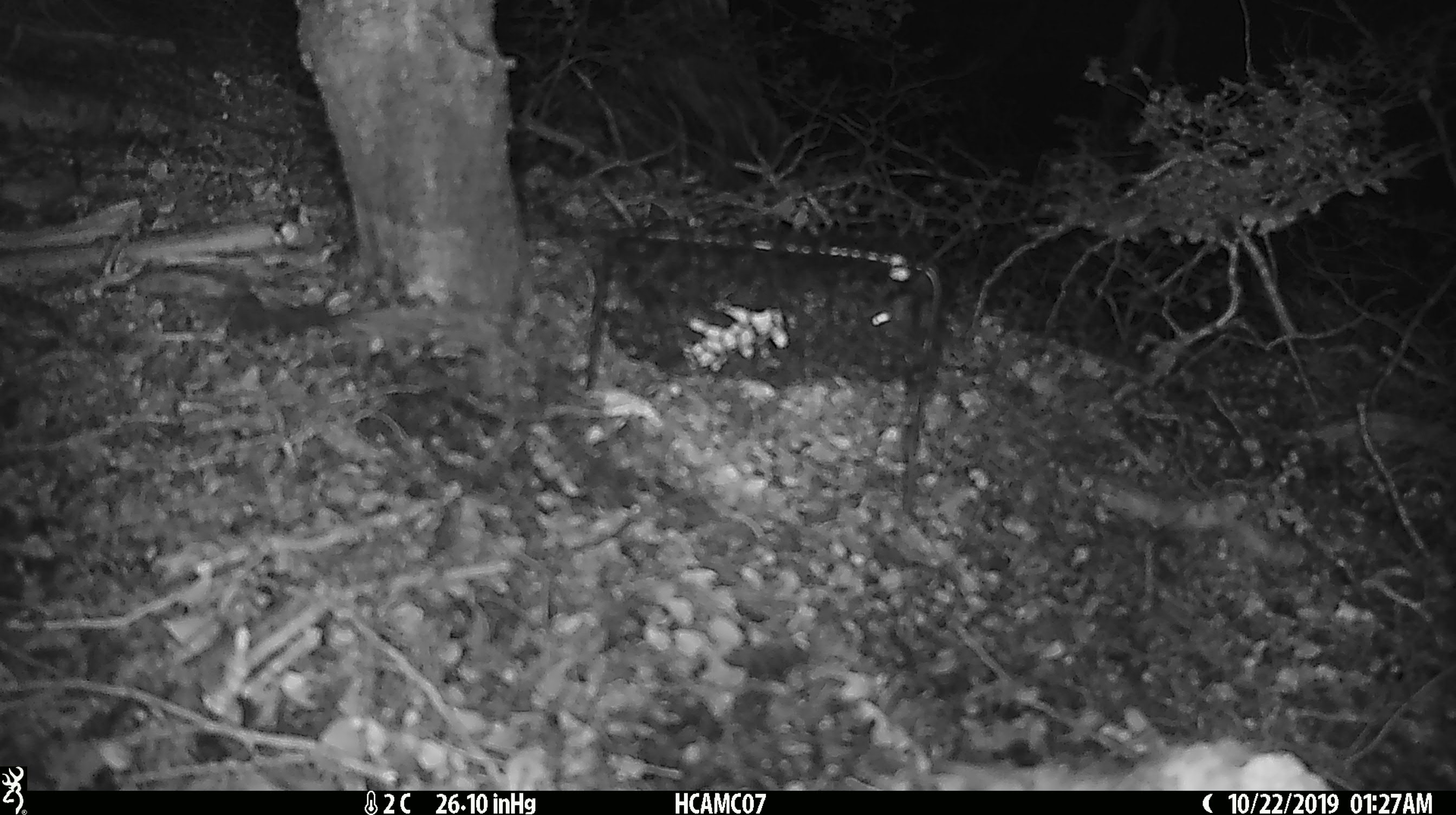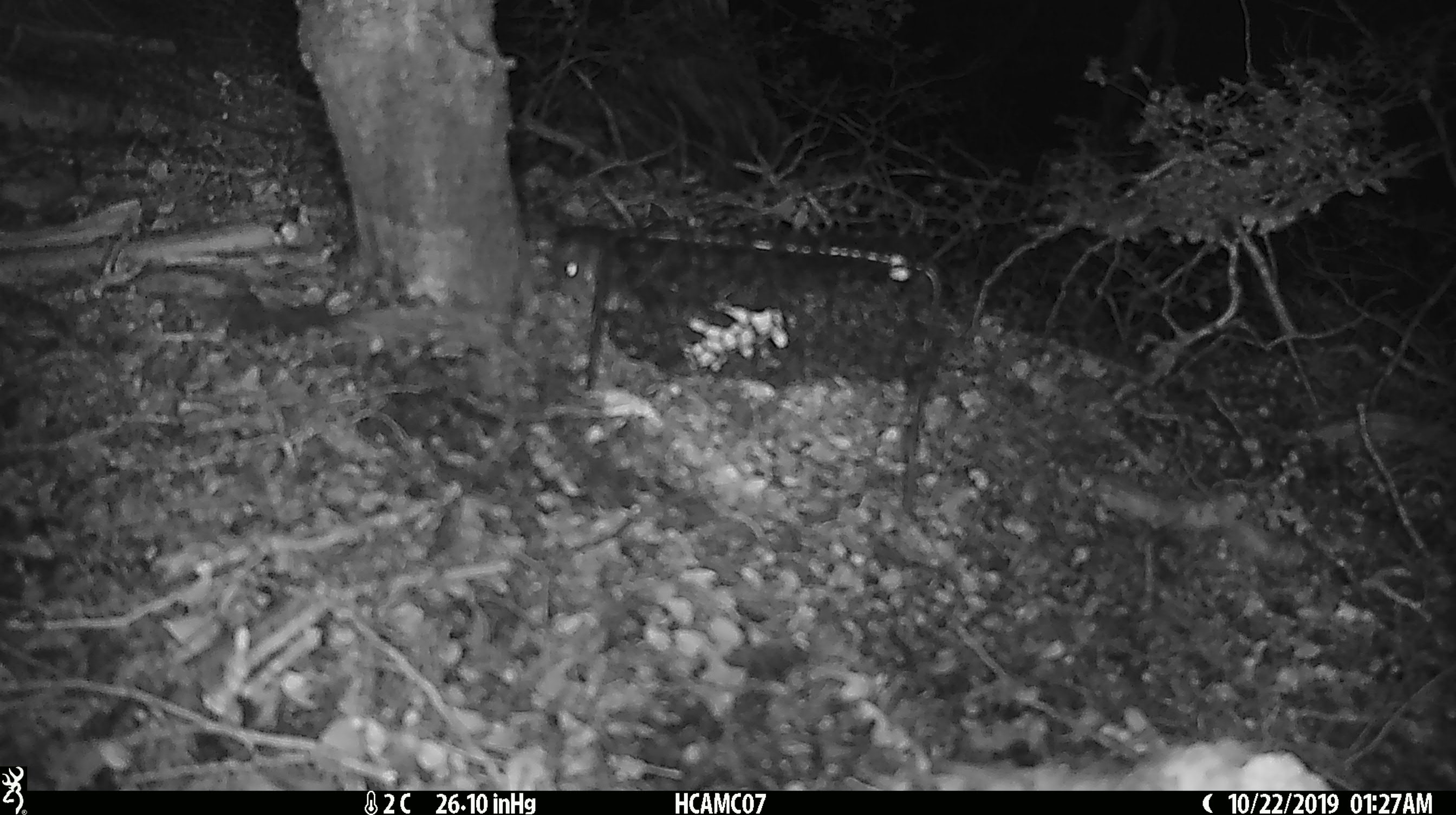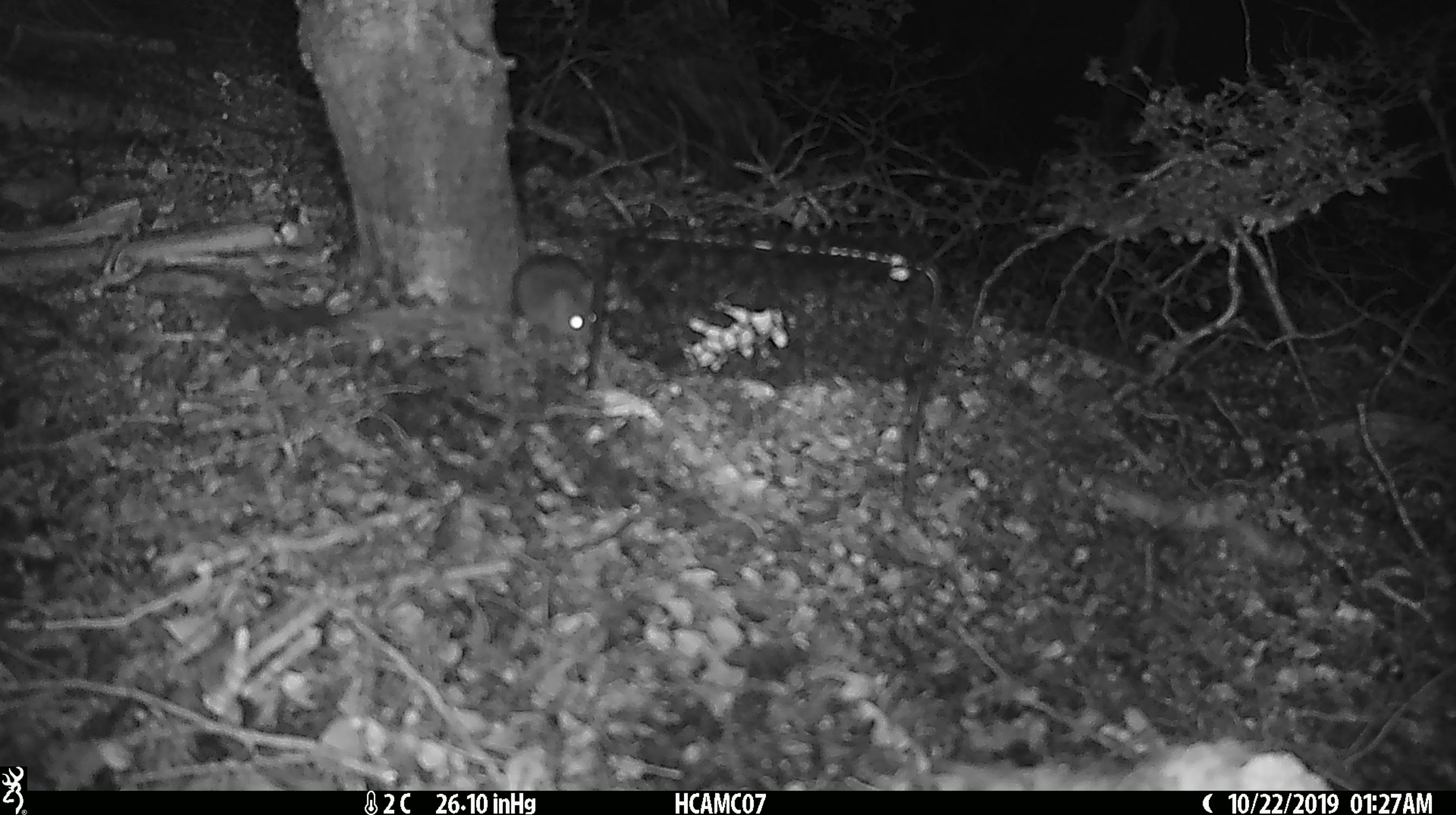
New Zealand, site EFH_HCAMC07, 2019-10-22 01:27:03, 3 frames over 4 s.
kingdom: Animalia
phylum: Chordata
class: Mammalia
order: Rodentia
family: Muridae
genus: Mus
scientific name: Mus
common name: mouse